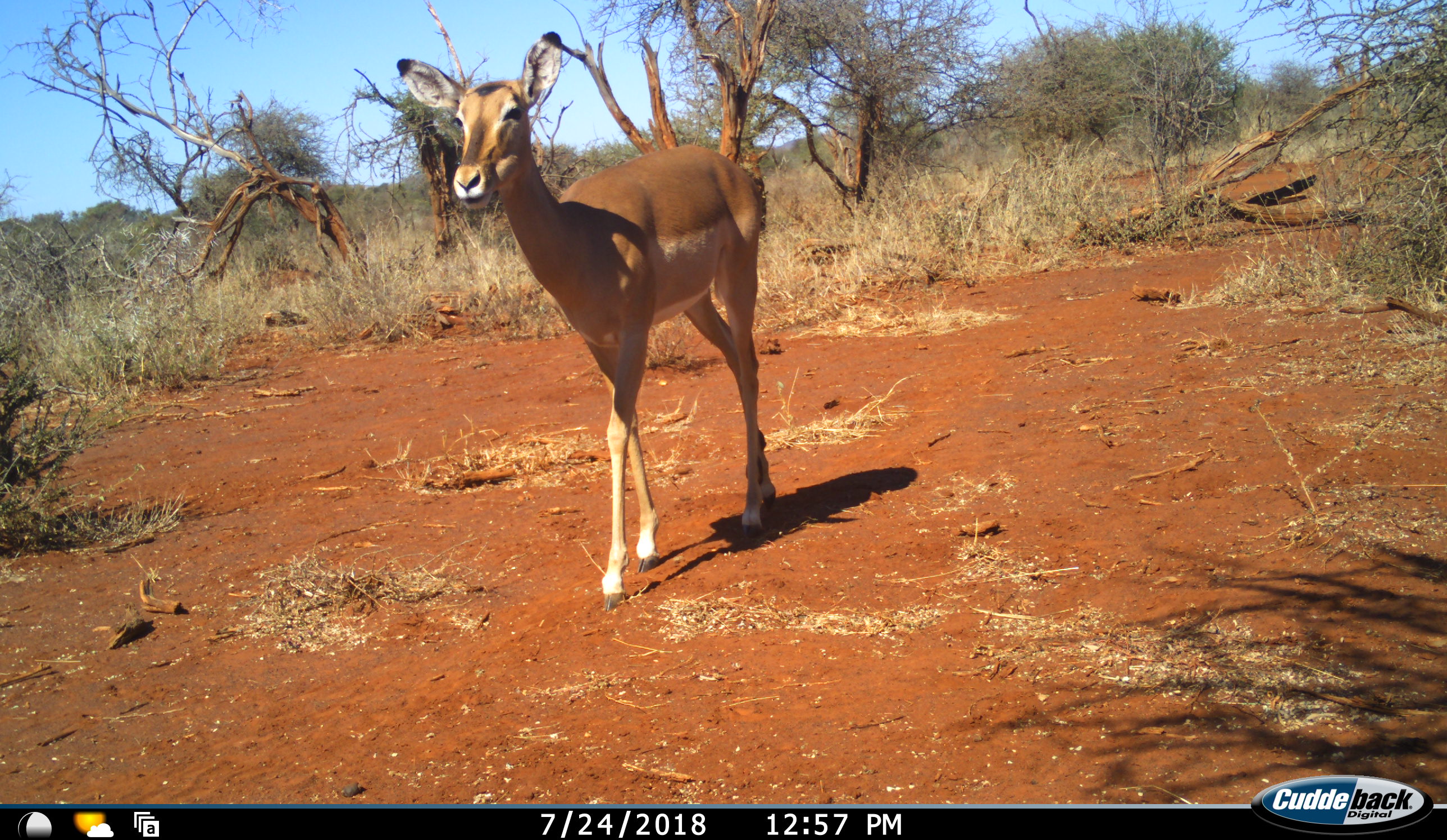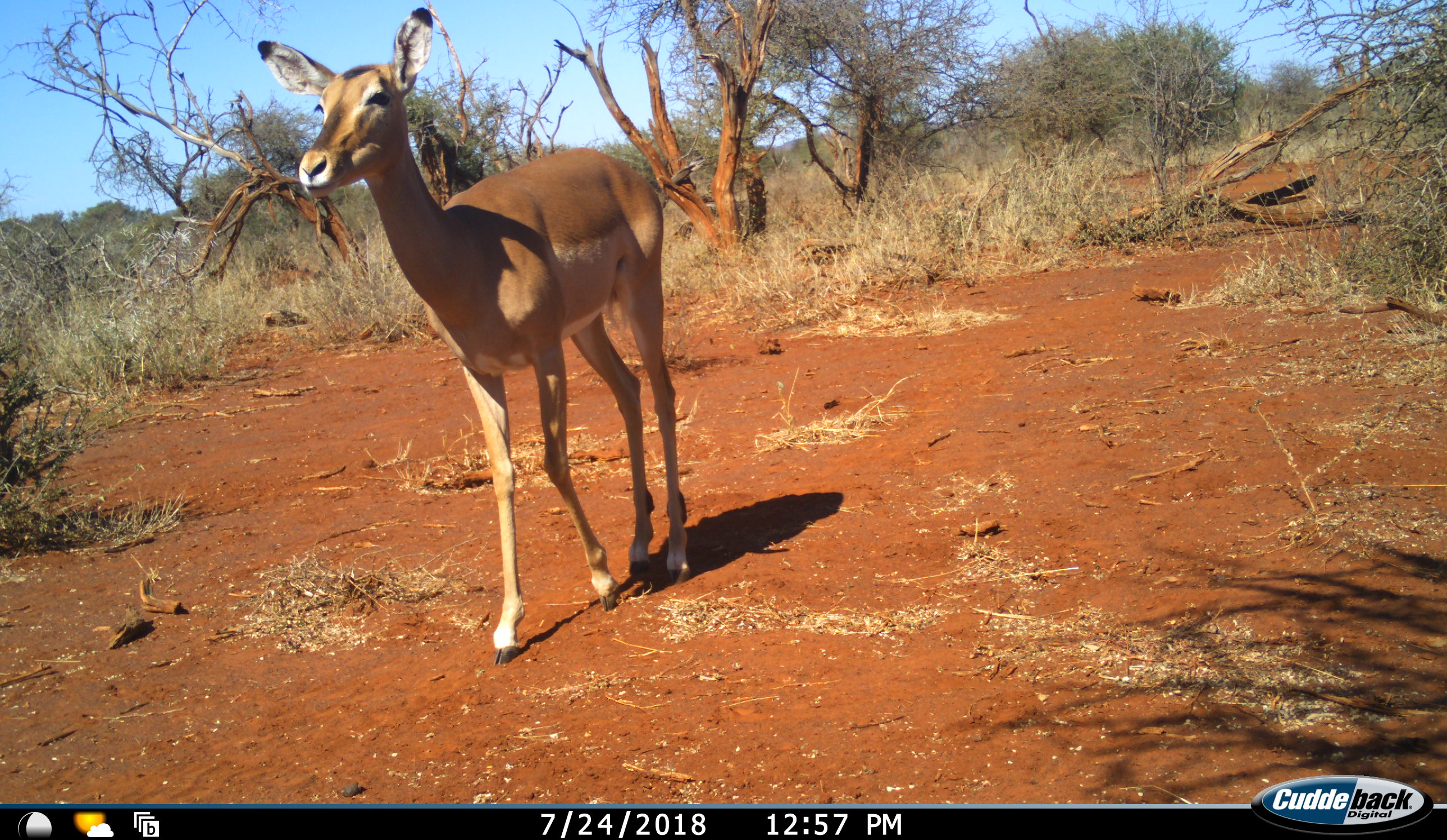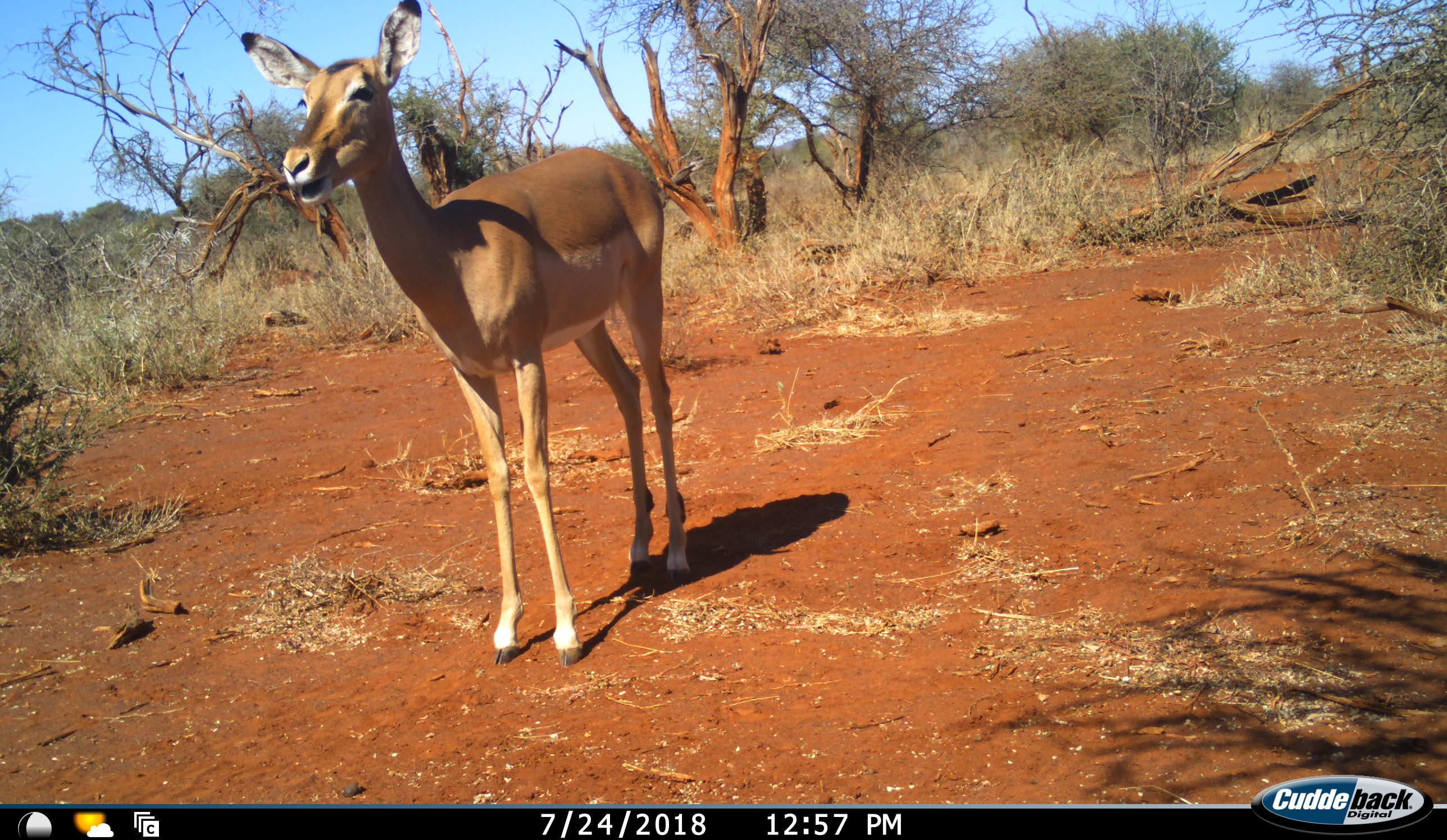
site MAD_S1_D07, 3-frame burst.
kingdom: Animalia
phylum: Chordata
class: Mammalia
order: Artiodactyla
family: Bovidae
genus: Aepyceros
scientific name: Aepyceros melampus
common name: impala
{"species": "impala (Aepyceros melampus)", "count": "1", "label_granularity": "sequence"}